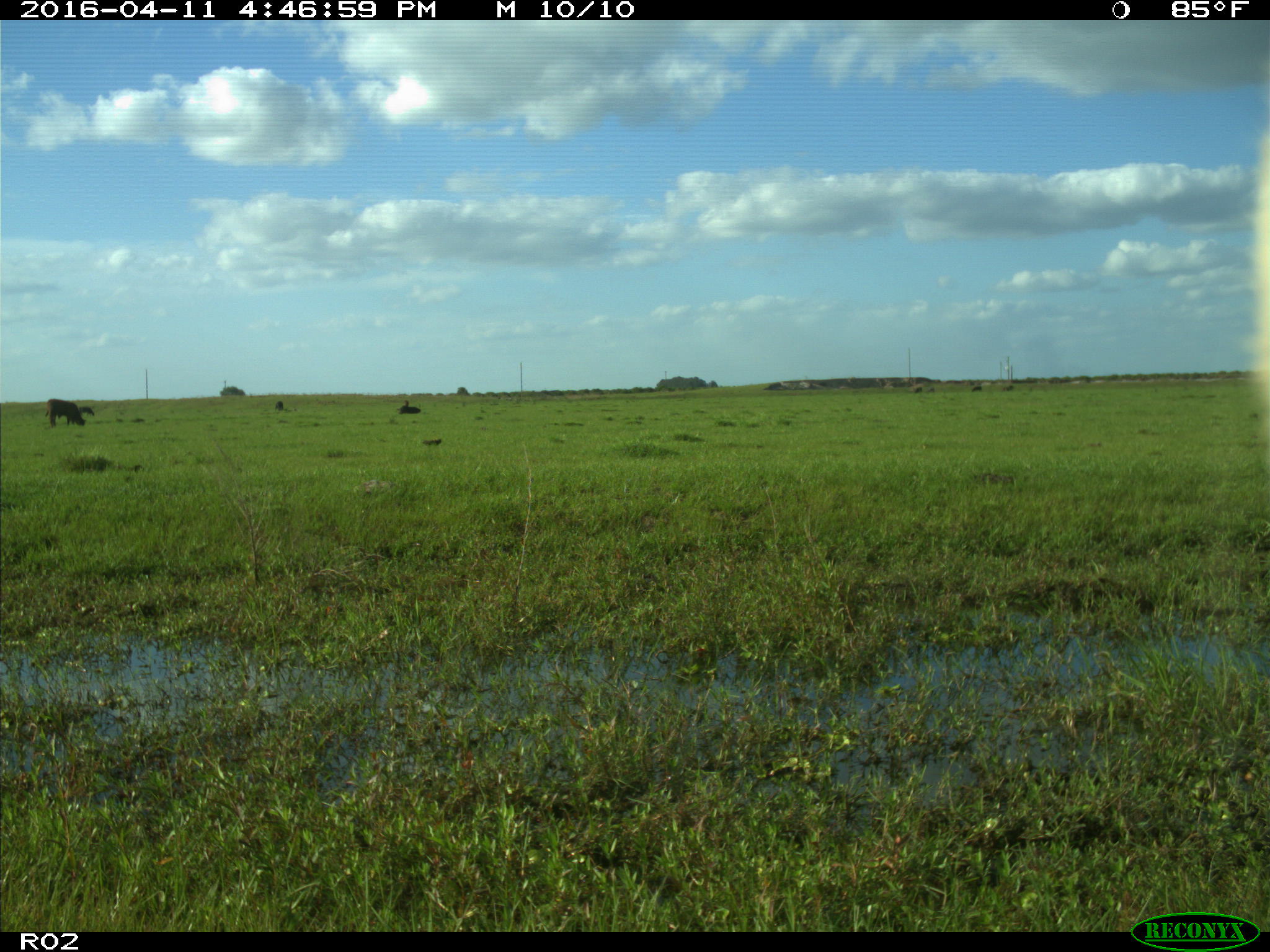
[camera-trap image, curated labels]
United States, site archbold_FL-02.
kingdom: Animalia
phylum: Chordata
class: Mammalia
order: Artiodactyla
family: Bovidae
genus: Bos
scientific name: Bos taurus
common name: domestic cow